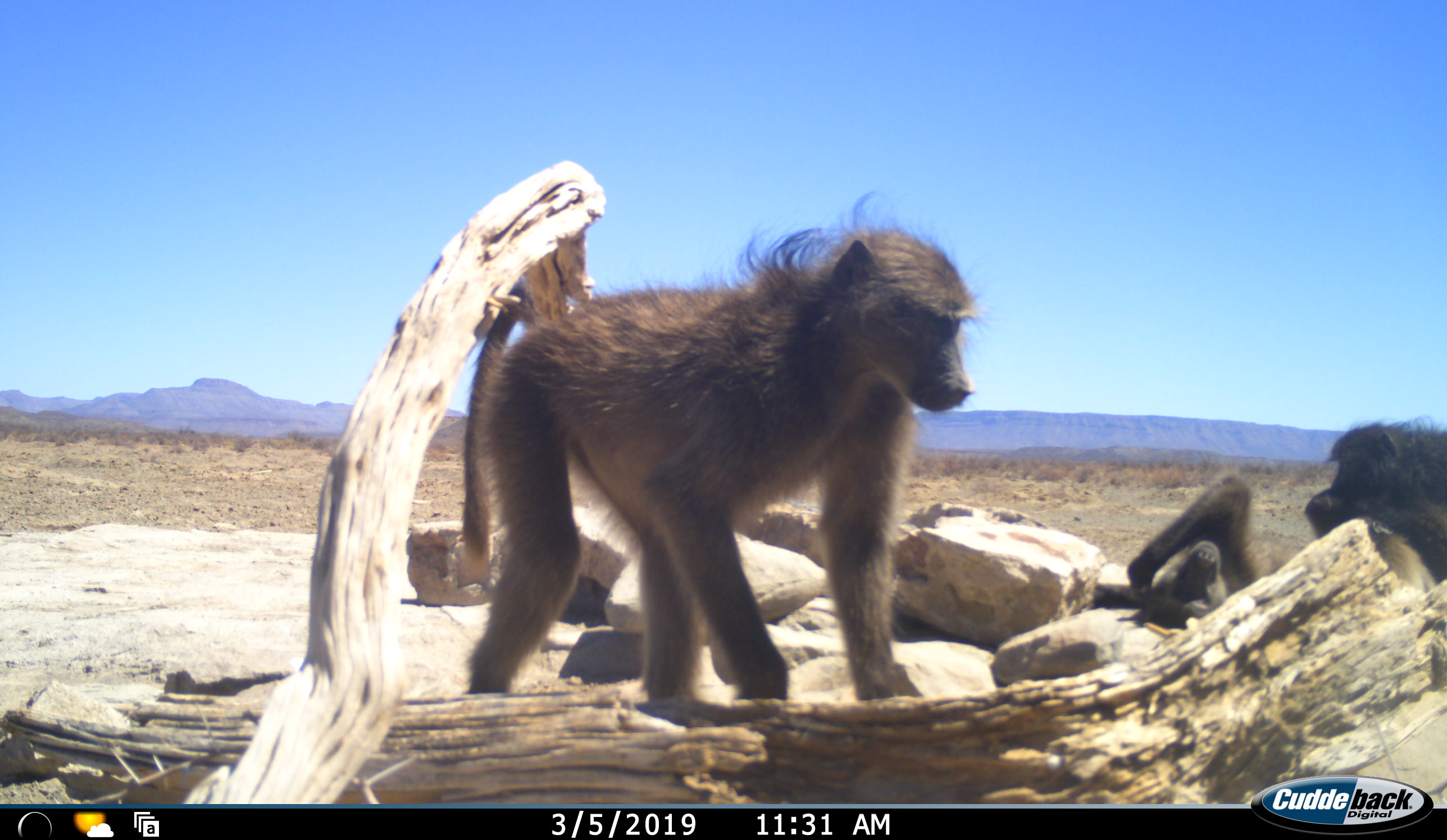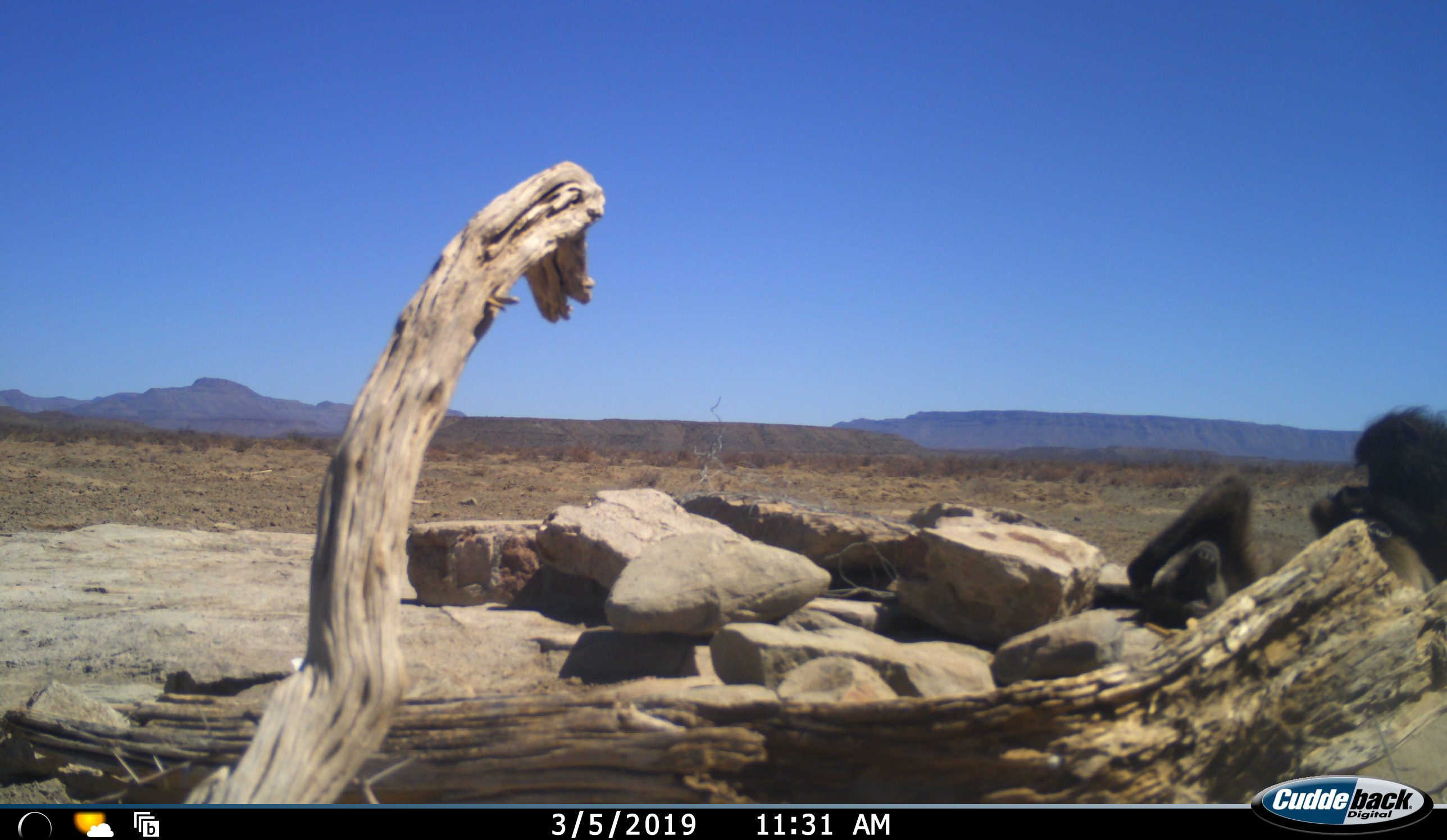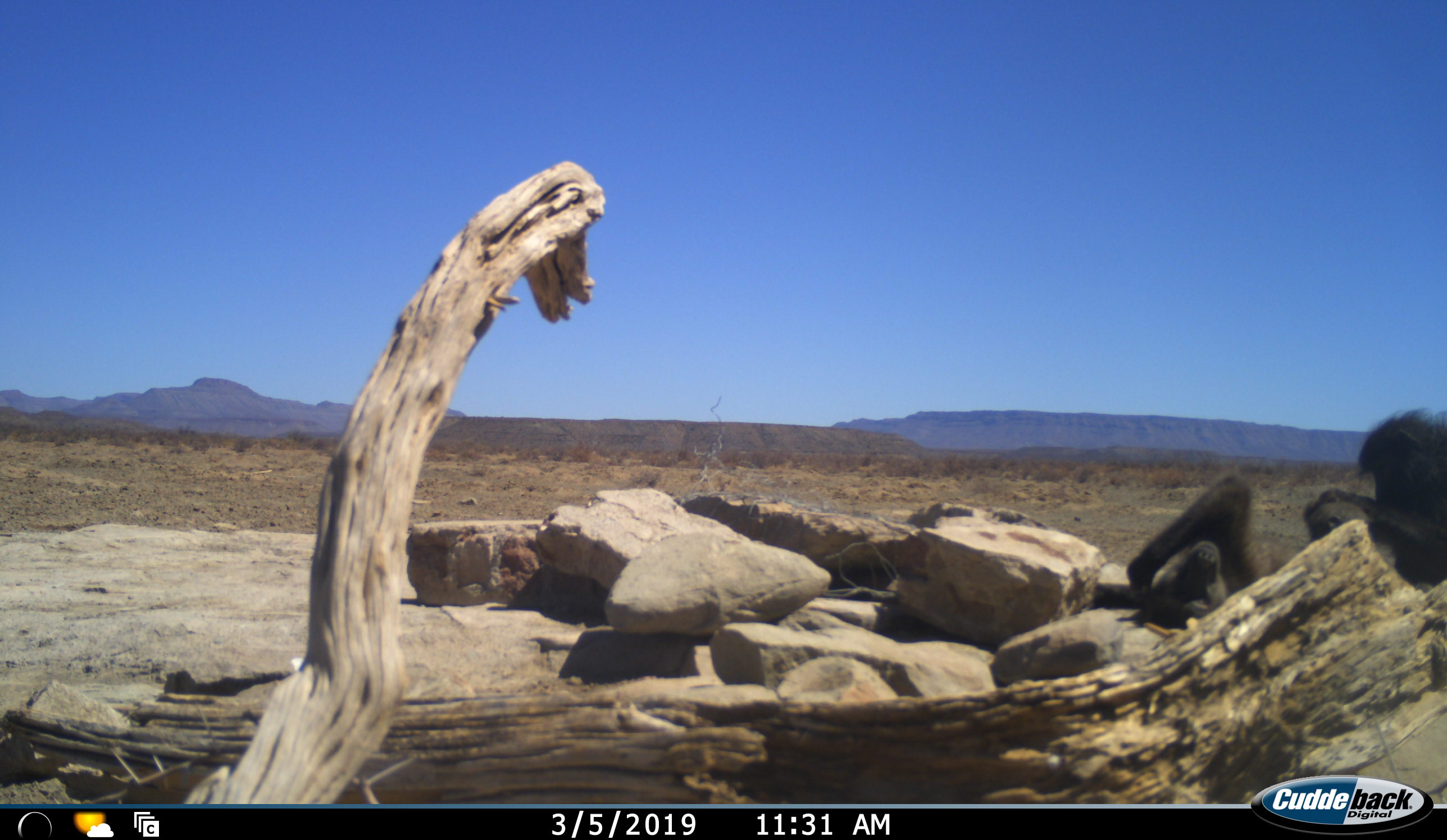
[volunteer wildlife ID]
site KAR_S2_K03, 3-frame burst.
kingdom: Animalia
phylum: Chordata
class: Mammalia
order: Primates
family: Cercopithecidae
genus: Papio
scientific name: Papio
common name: baboon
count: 3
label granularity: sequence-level